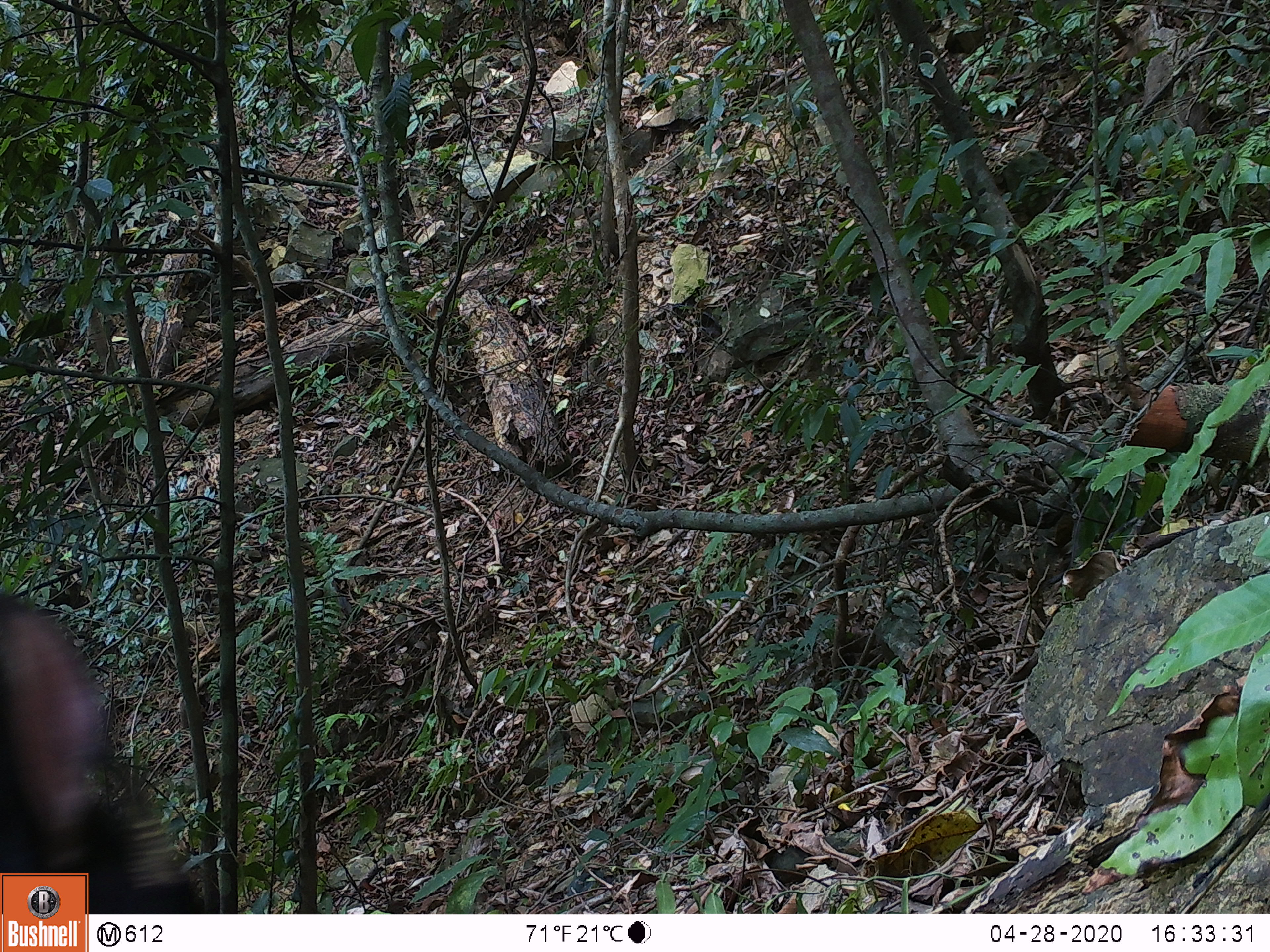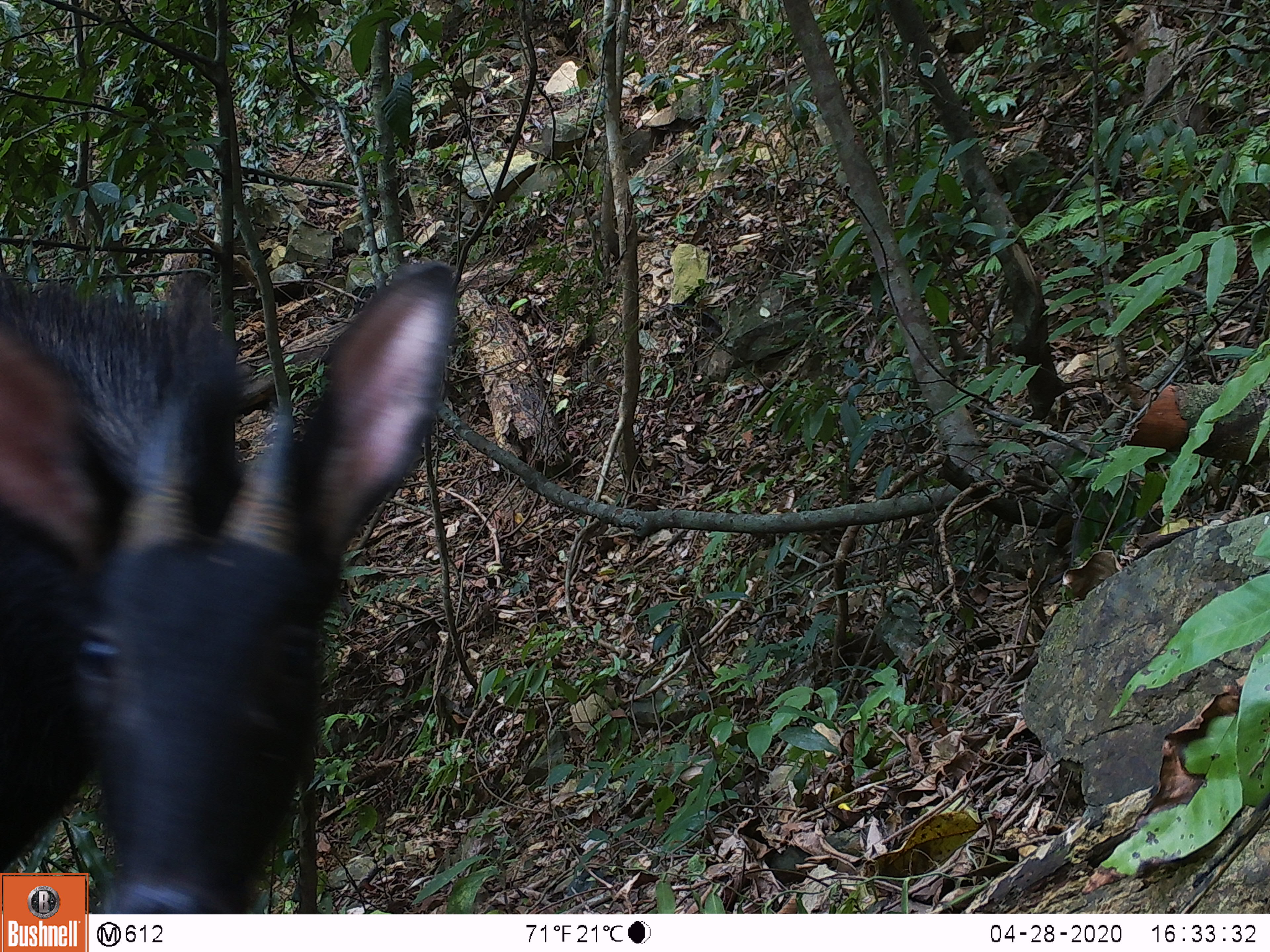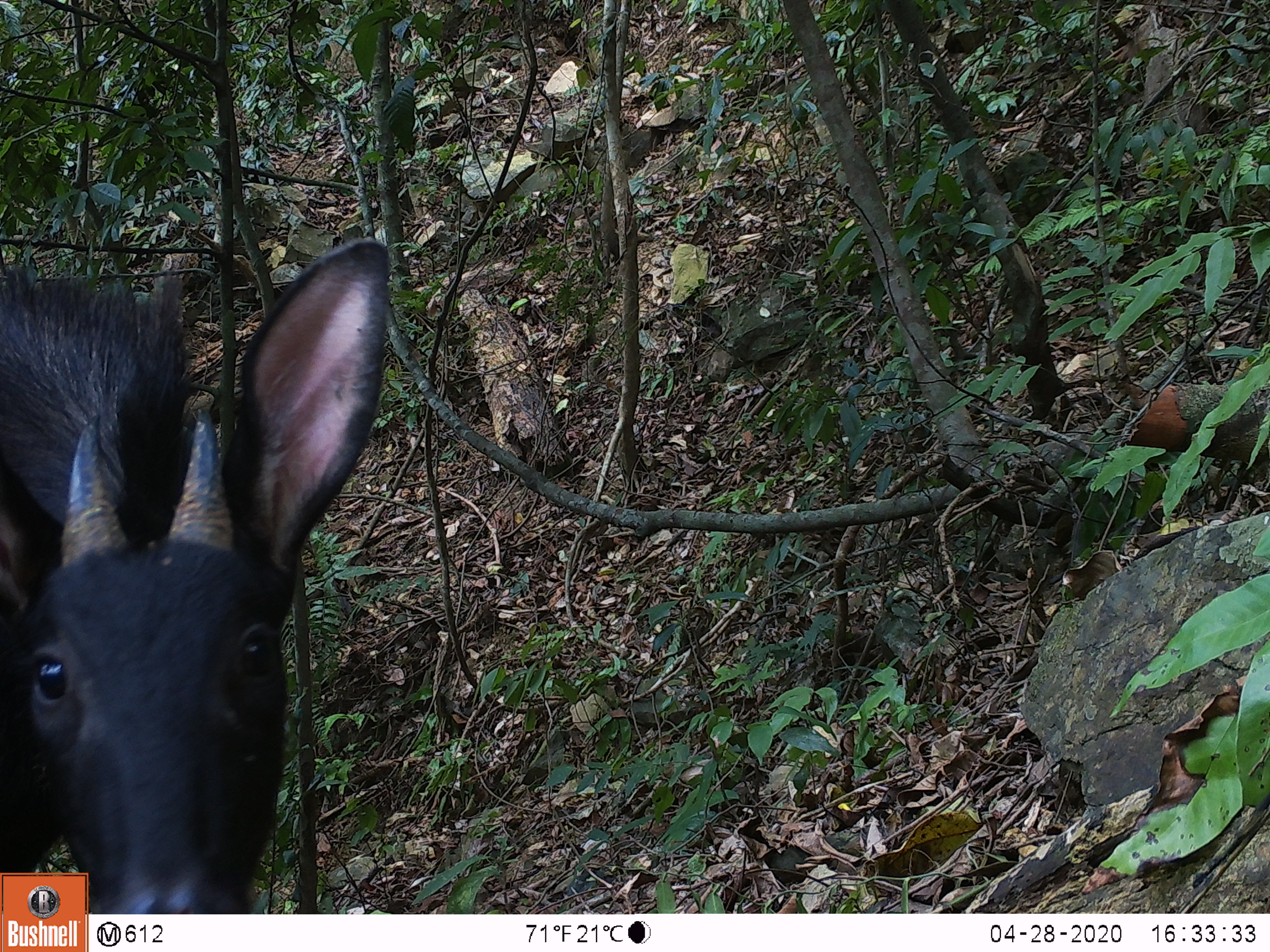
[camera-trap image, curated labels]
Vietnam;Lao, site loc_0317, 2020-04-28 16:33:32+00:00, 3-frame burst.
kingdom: Animalia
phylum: Chordata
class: Mammalia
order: Artiodactyla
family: Bovidae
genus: Capricornis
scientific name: Capricornis sumatraensis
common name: chinese serow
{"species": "chinese serow (Capricornis sumatraensis)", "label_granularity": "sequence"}